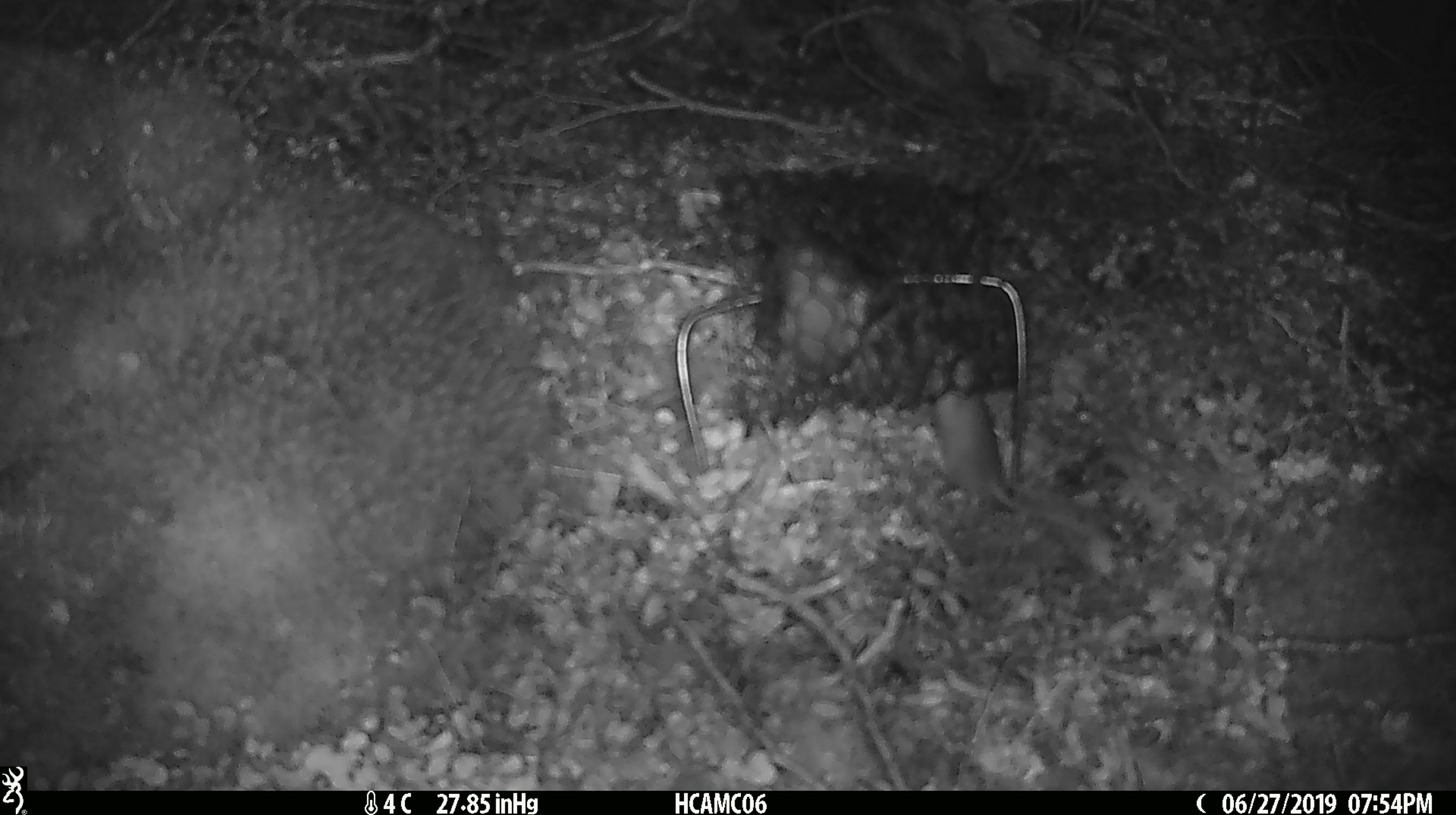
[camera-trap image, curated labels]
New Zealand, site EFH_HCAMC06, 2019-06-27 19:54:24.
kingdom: Animalia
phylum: Chordata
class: Mammalia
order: Rodentia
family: Muridae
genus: Mus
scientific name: Mus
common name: mouse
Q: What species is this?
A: Mouse (Mus).